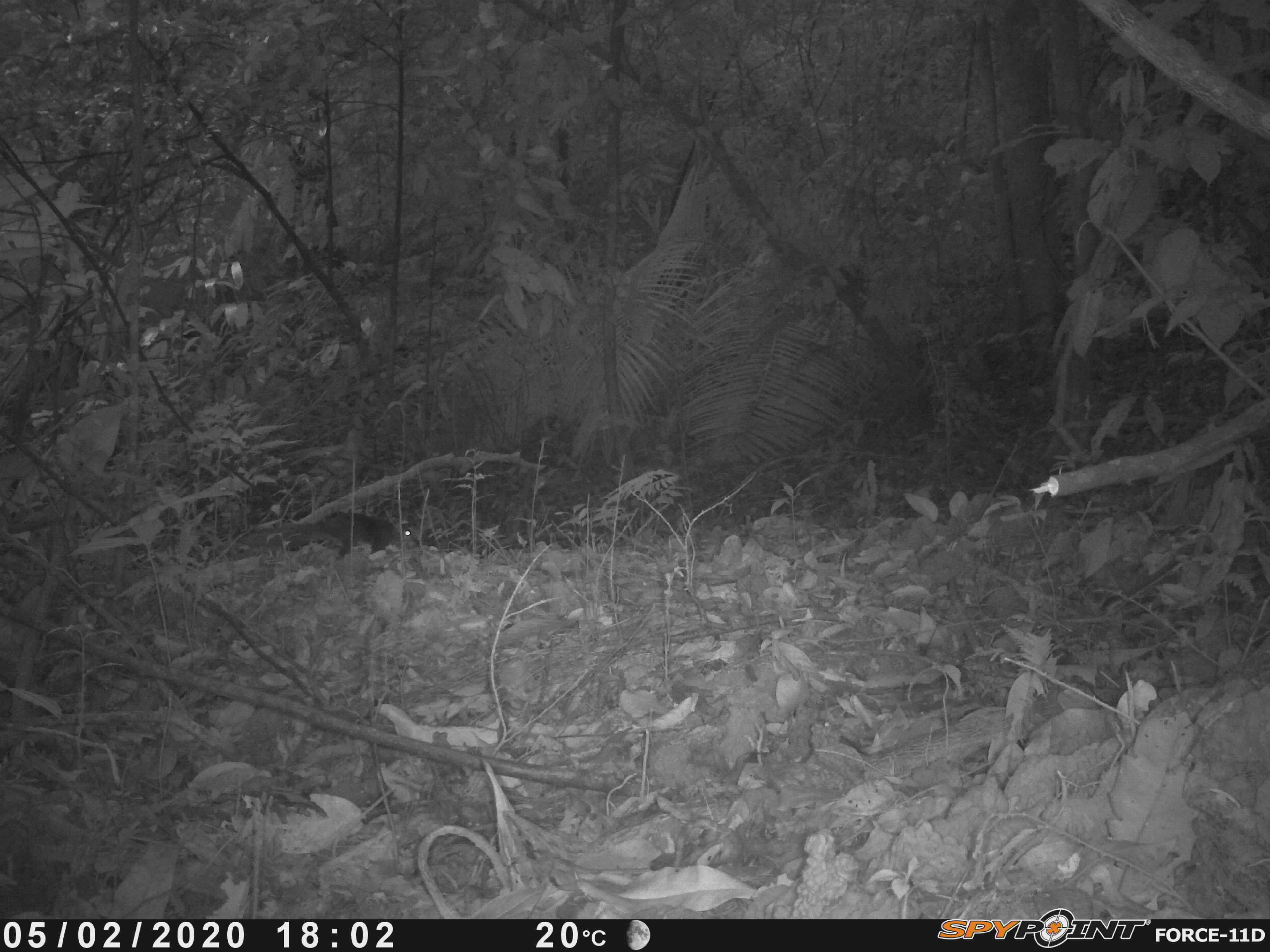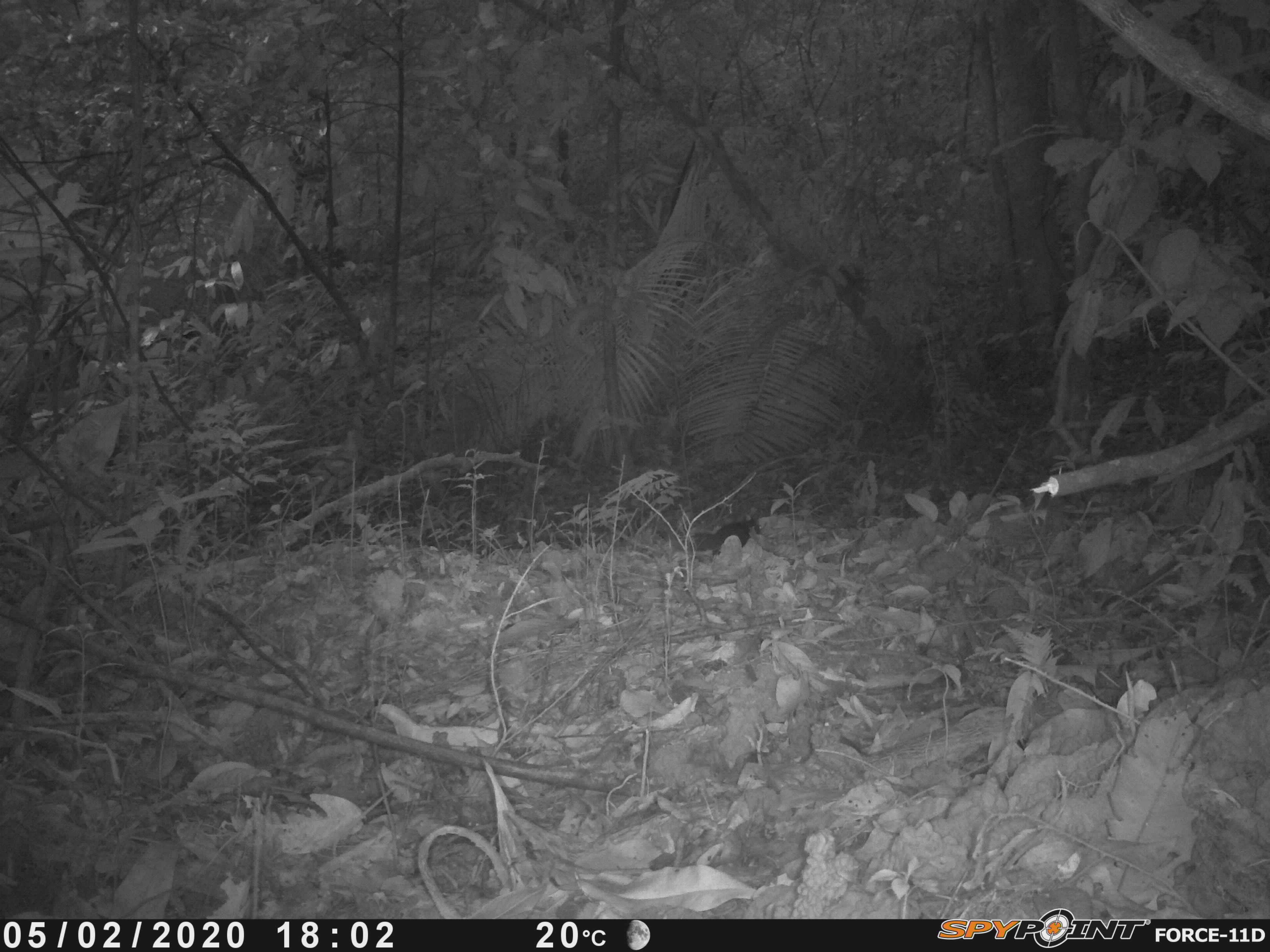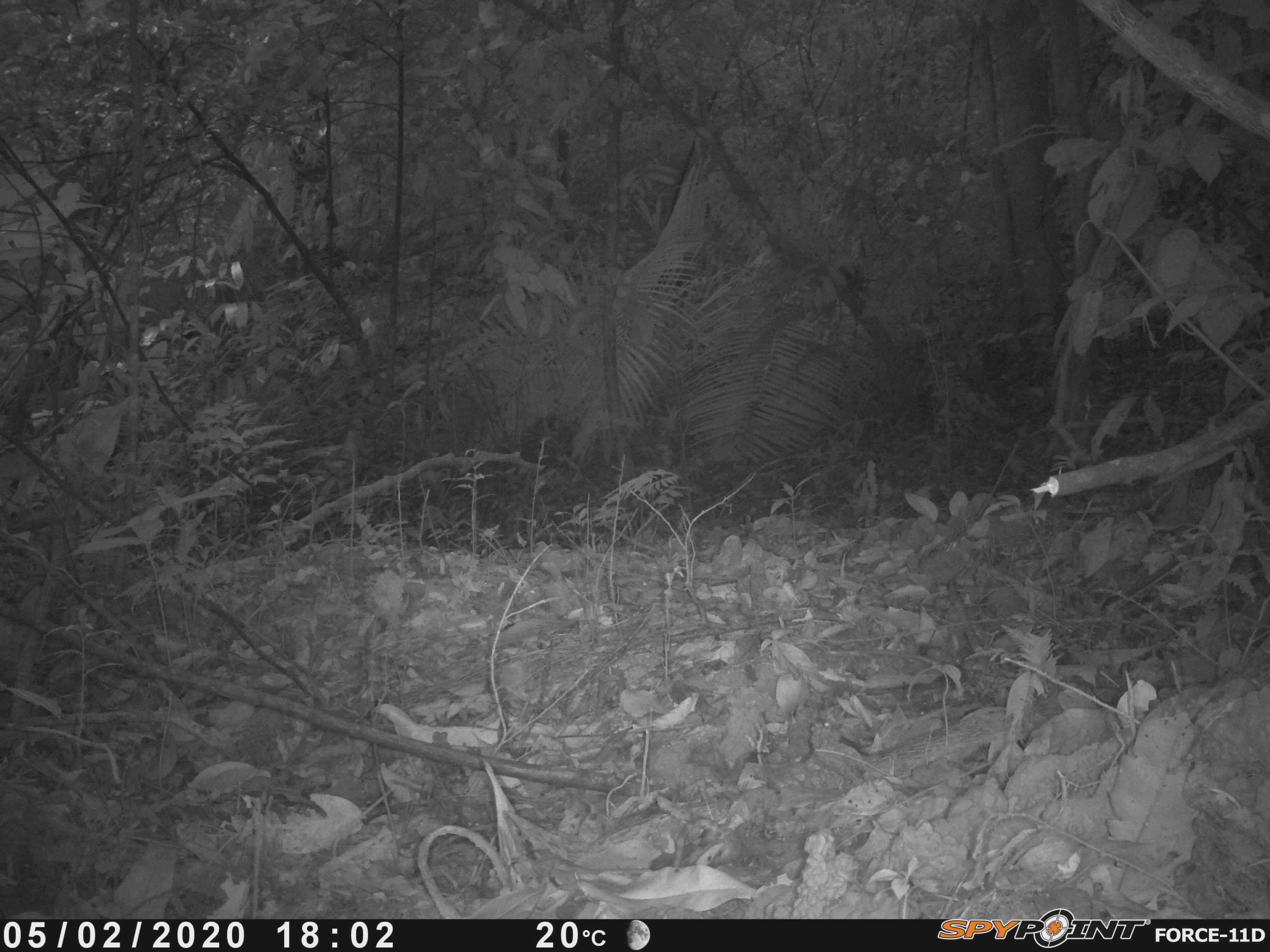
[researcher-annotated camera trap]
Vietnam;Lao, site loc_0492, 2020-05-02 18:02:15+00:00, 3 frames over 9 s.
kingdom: Animalia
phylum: Chordata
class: Mammalia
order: Rodentia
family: Sciuridae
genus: Dremomys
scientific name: Dremomys rufigenis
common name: red-cheeked squirrel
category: red cheeked squirrel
Red cheeked squirrel (red-cheeked squirrel) (Dremomys rufigenis). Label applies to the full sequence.